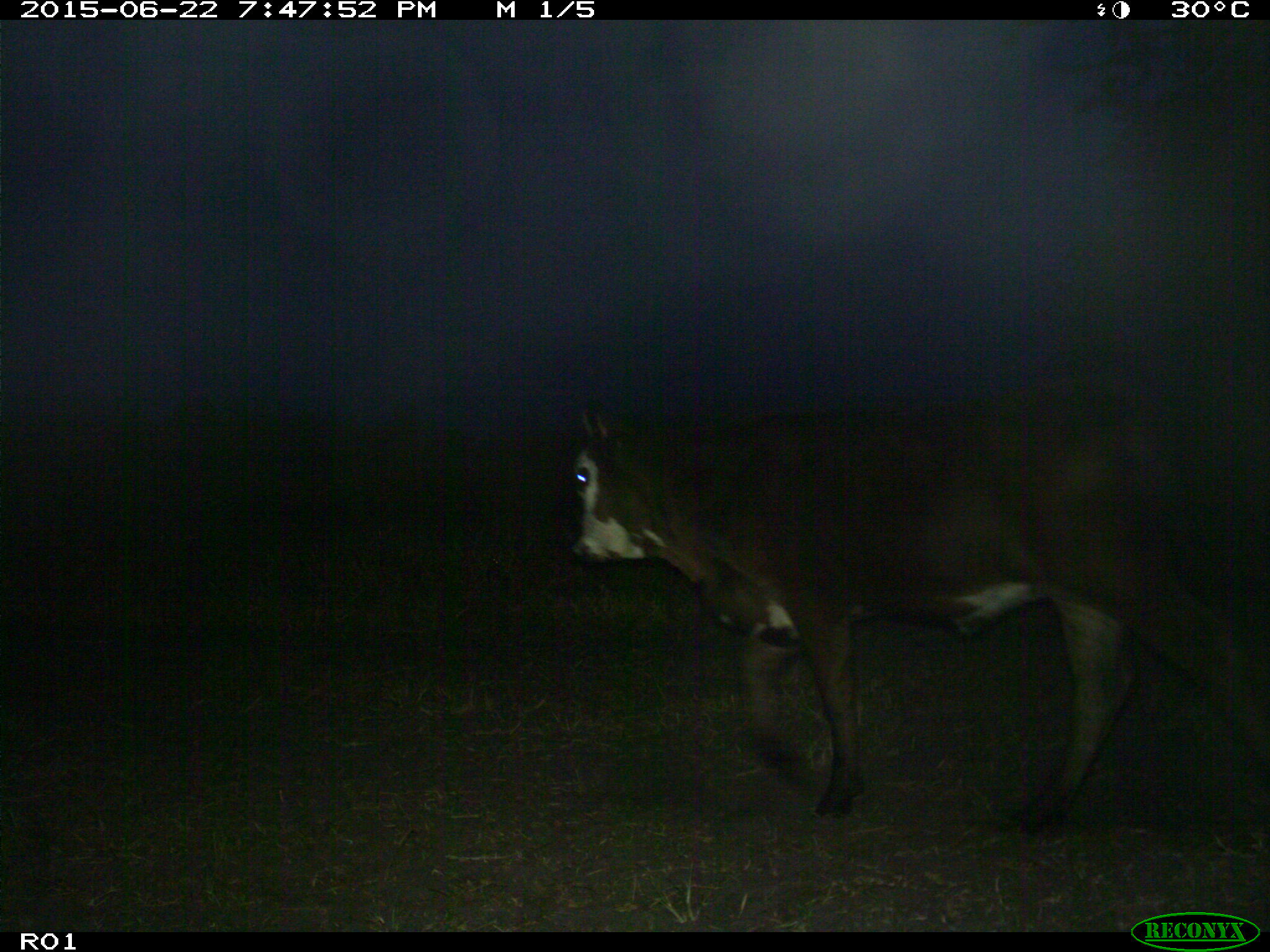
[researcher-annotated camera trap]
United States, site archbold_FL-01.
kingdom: Animalia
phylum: Chordata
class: Mammalia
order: Artiodactyla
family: Bovidae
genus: Bos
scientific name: Bos taurus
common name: domestic cow